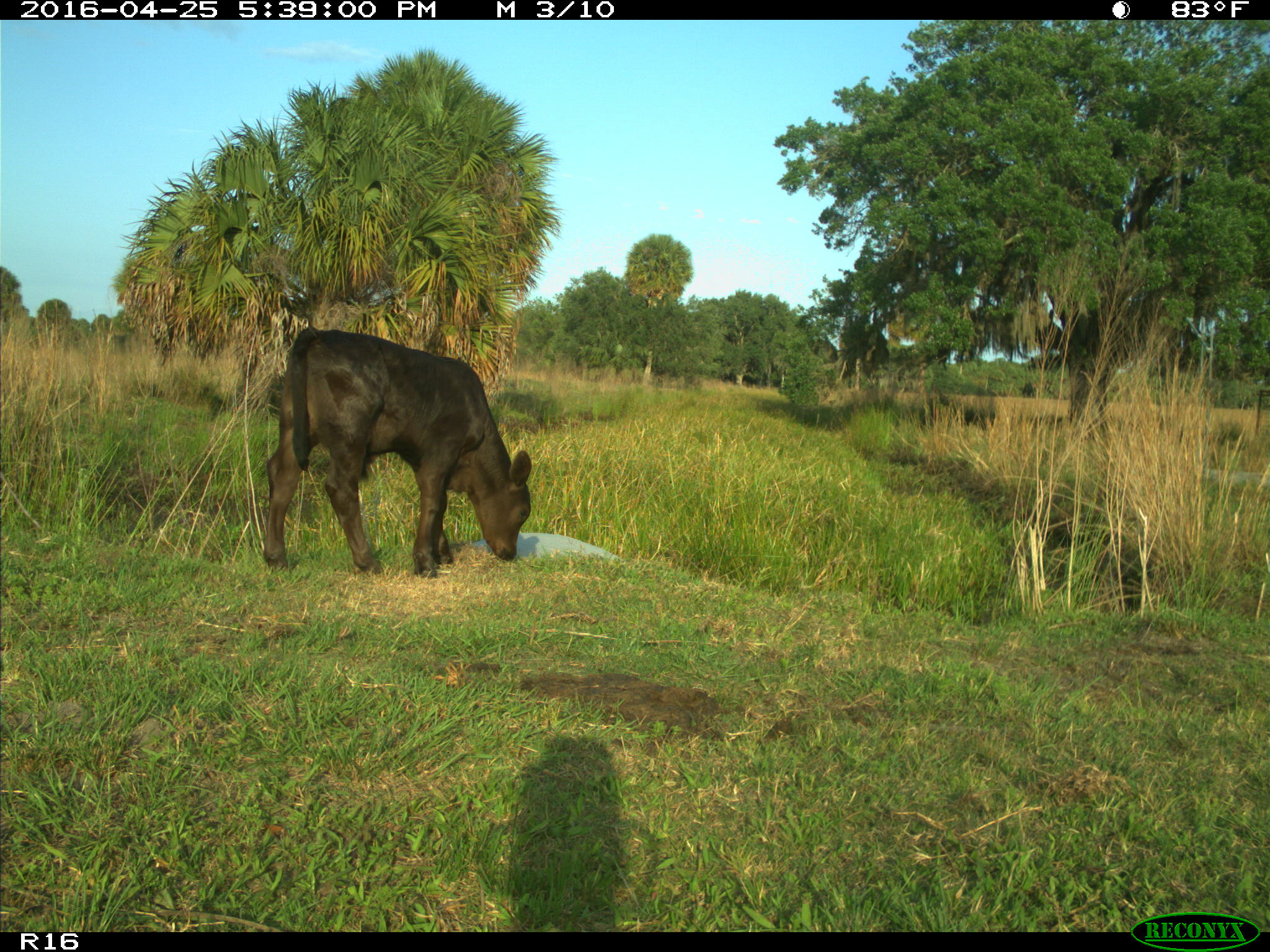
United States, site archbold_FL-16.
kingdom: Animalia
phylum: Chordata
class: Mammalia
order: Artiodactyla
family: Bovidae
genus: Bos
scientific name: Bos taurus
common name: domestic cow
Bos taurus (domestic cow).